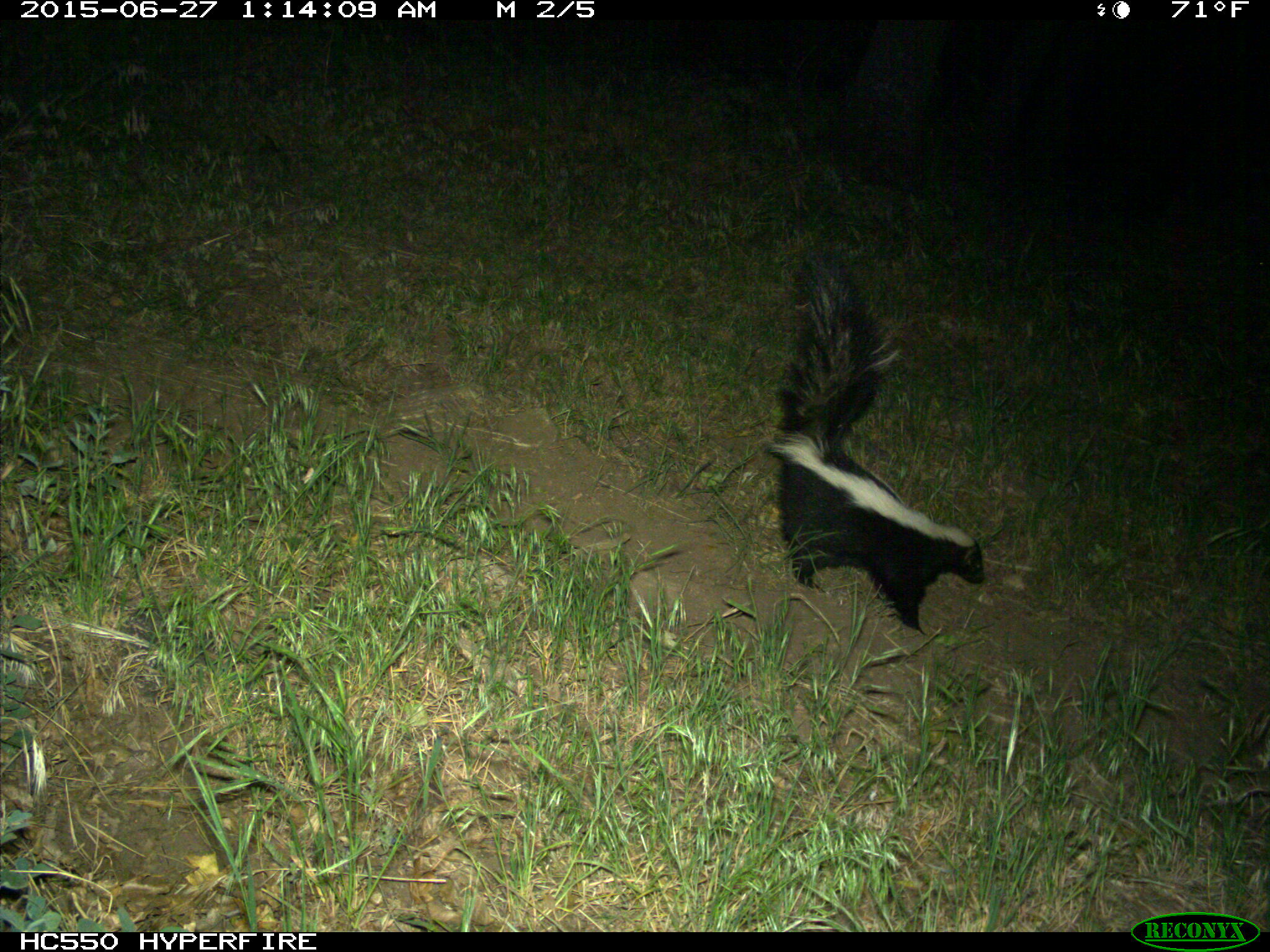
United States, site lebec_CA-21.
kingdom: Animalia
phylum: Chordata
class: Mammalia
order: Carnivora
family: Mephitidae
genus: Mephitis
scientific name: Mephitis mephitis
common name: striped skunk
Mephitis mephitis (striped skunk).